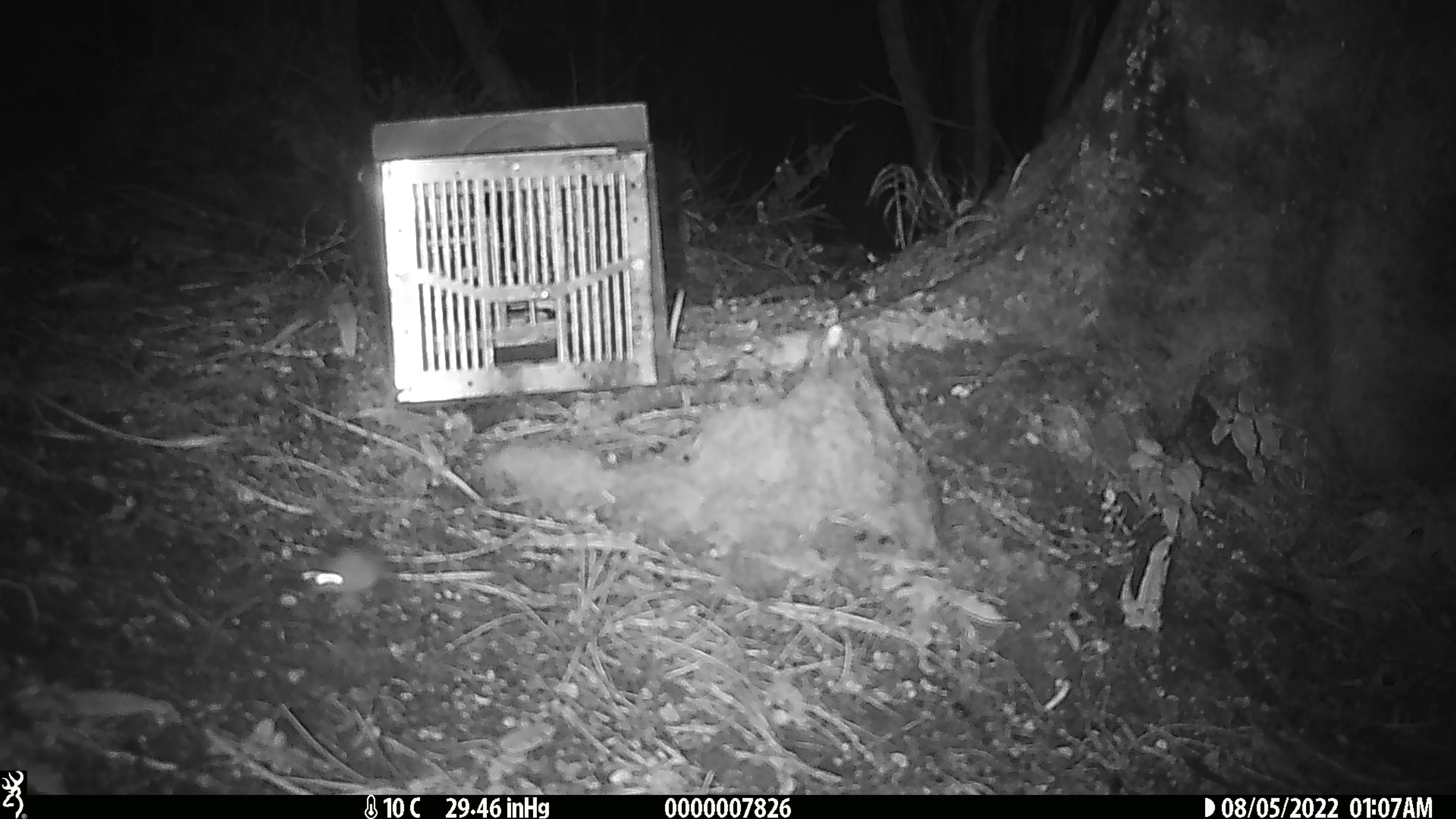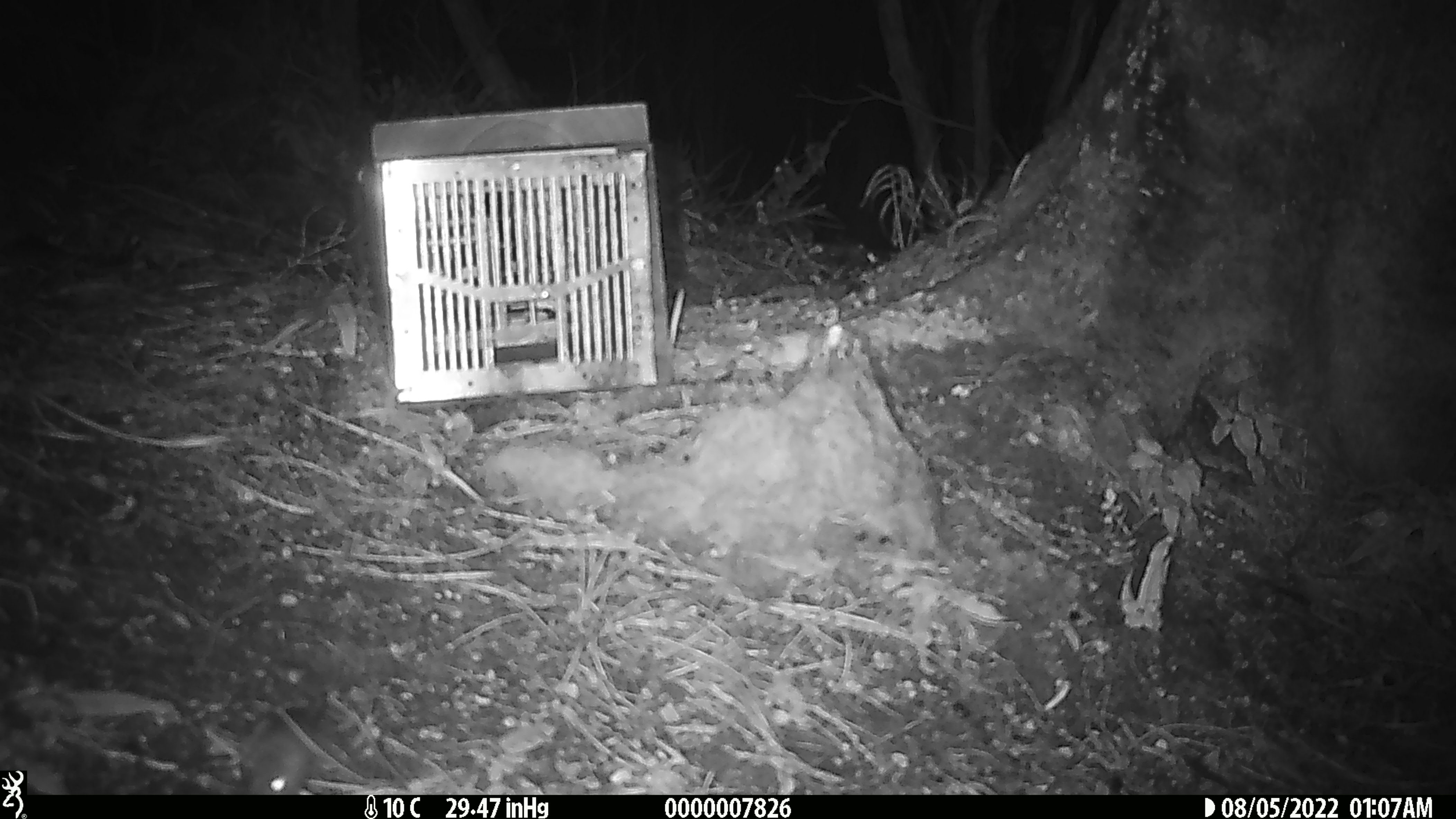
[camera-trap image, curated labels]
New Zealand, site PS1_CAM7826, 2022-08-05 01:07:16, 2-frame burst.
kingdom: Animalia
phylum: Chordata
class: Mammalia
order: Rodentia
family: Muridae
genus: Mus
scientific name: Mus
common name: mouse